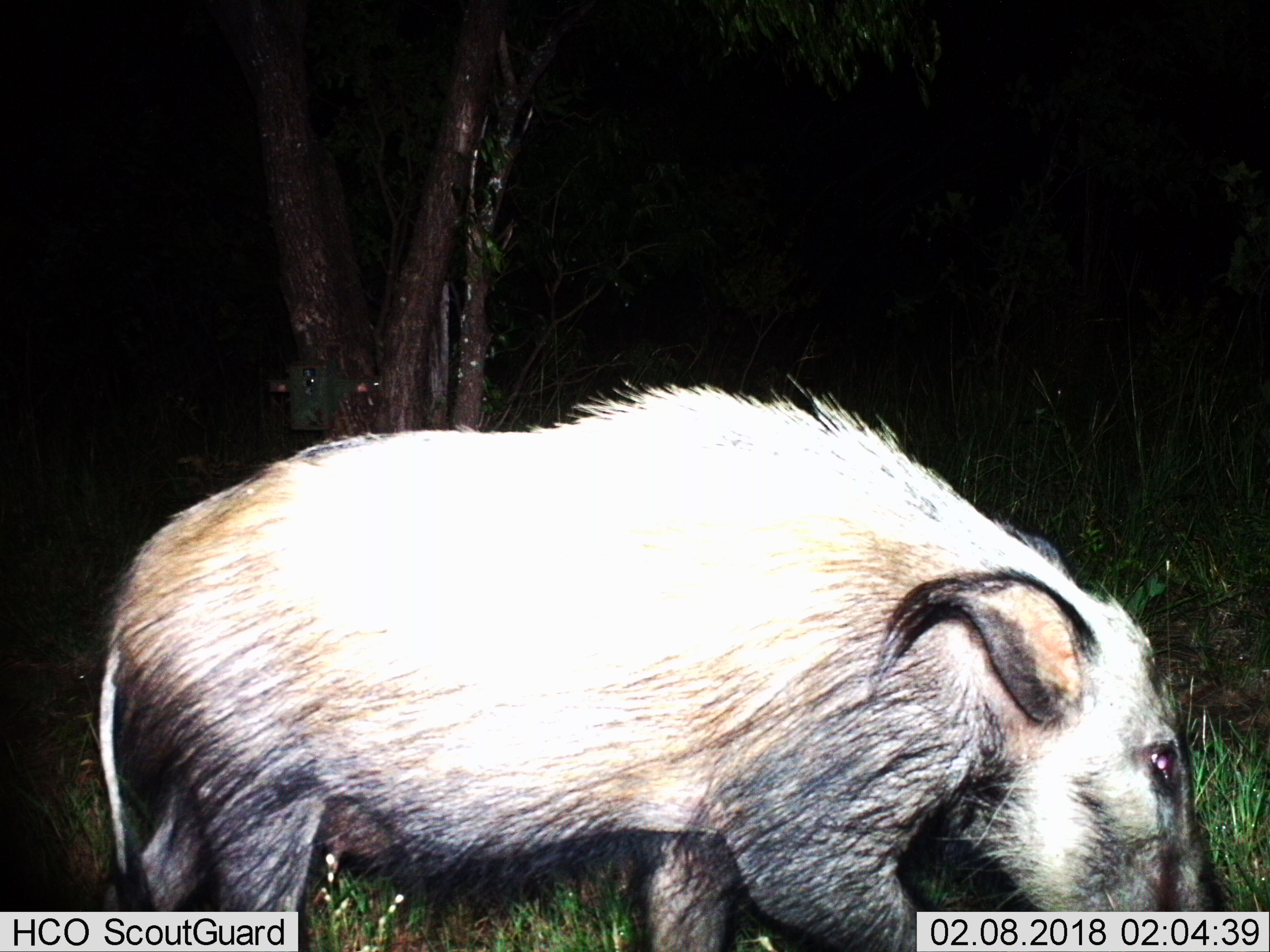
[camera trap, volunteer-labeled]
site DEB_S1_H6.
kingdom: Animalia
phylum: Chordata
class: Mammalia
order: Artiodactyla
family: Suidae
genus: Potamochoerus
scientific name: Potamochoerus larvatus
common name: bushpig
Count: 1.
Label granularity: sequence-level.